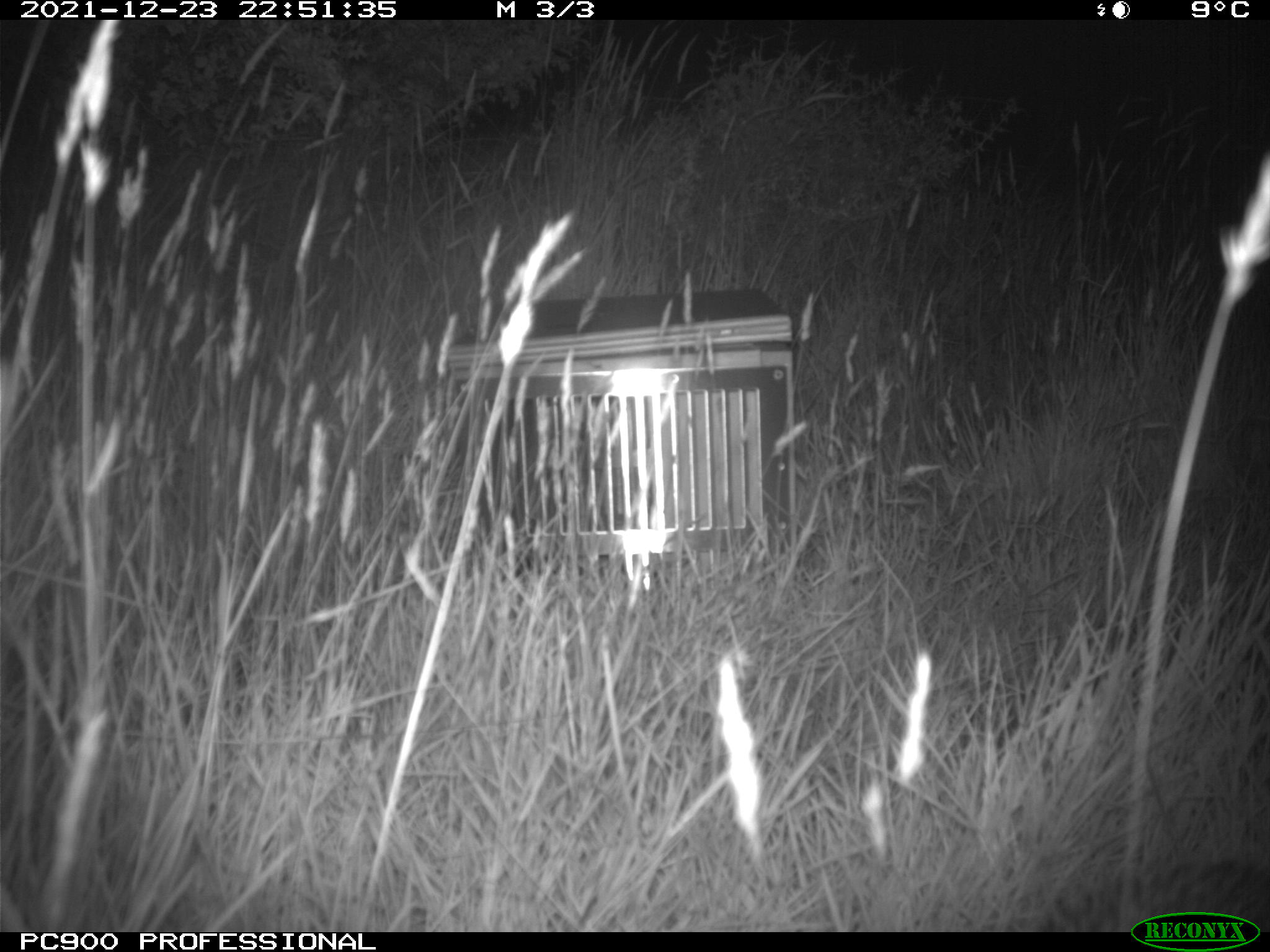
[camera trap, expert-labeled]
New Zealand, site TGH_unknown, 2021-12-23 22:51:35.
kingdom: Animalia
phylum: Chordata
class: Mammalia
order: Eulipotyphla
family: Erinaceidae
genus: Erinaceus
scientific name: Erinaceus europaeus europaeus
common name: european hedgehog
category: hedgehog